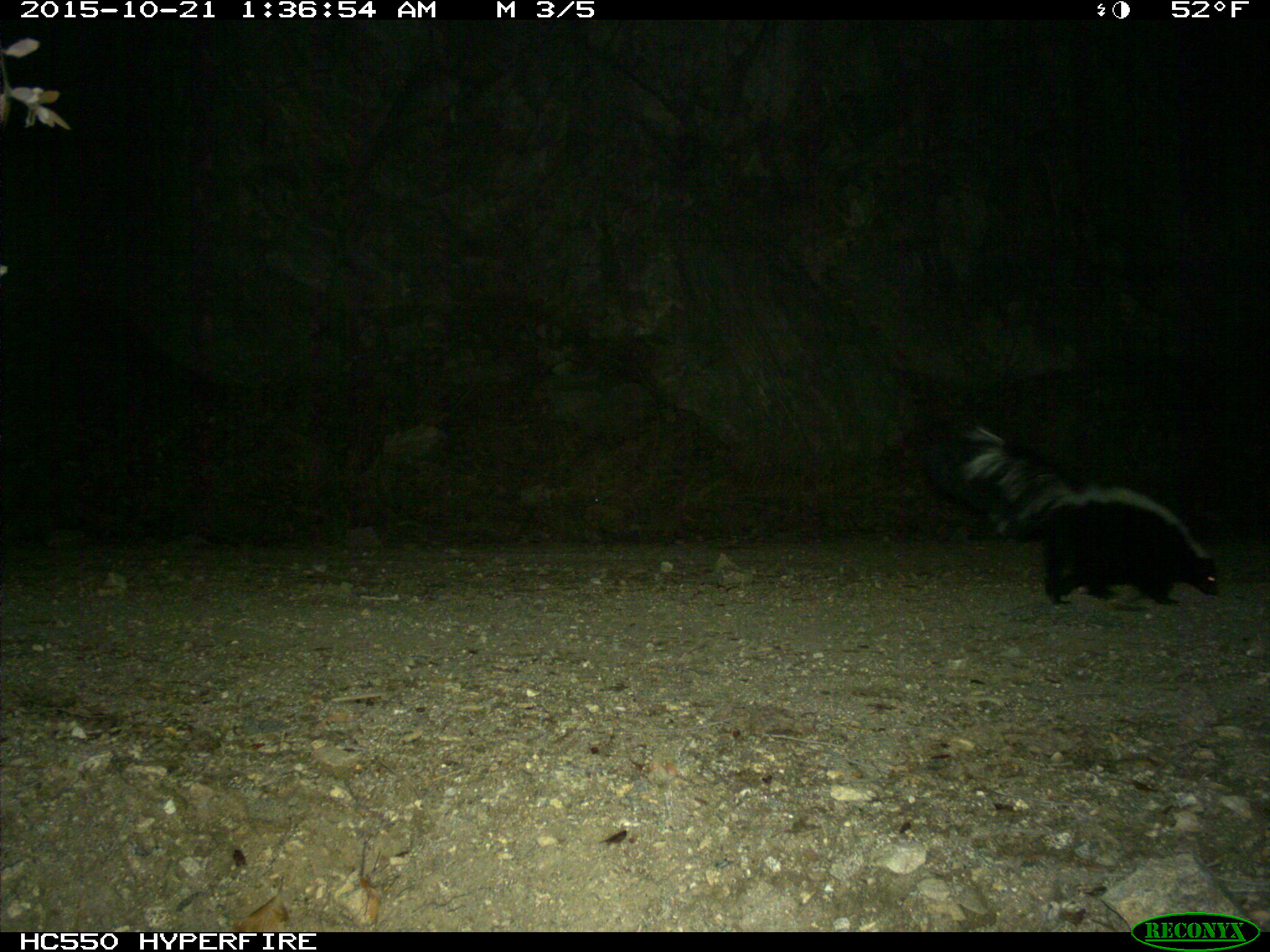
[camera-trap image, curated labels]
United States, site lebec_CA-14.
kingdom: Animalia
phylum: Chordata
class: Mammalia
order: Carnivora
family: Mephitidae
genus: Mephitis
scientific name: Mephitis mephitis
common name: striped skunk